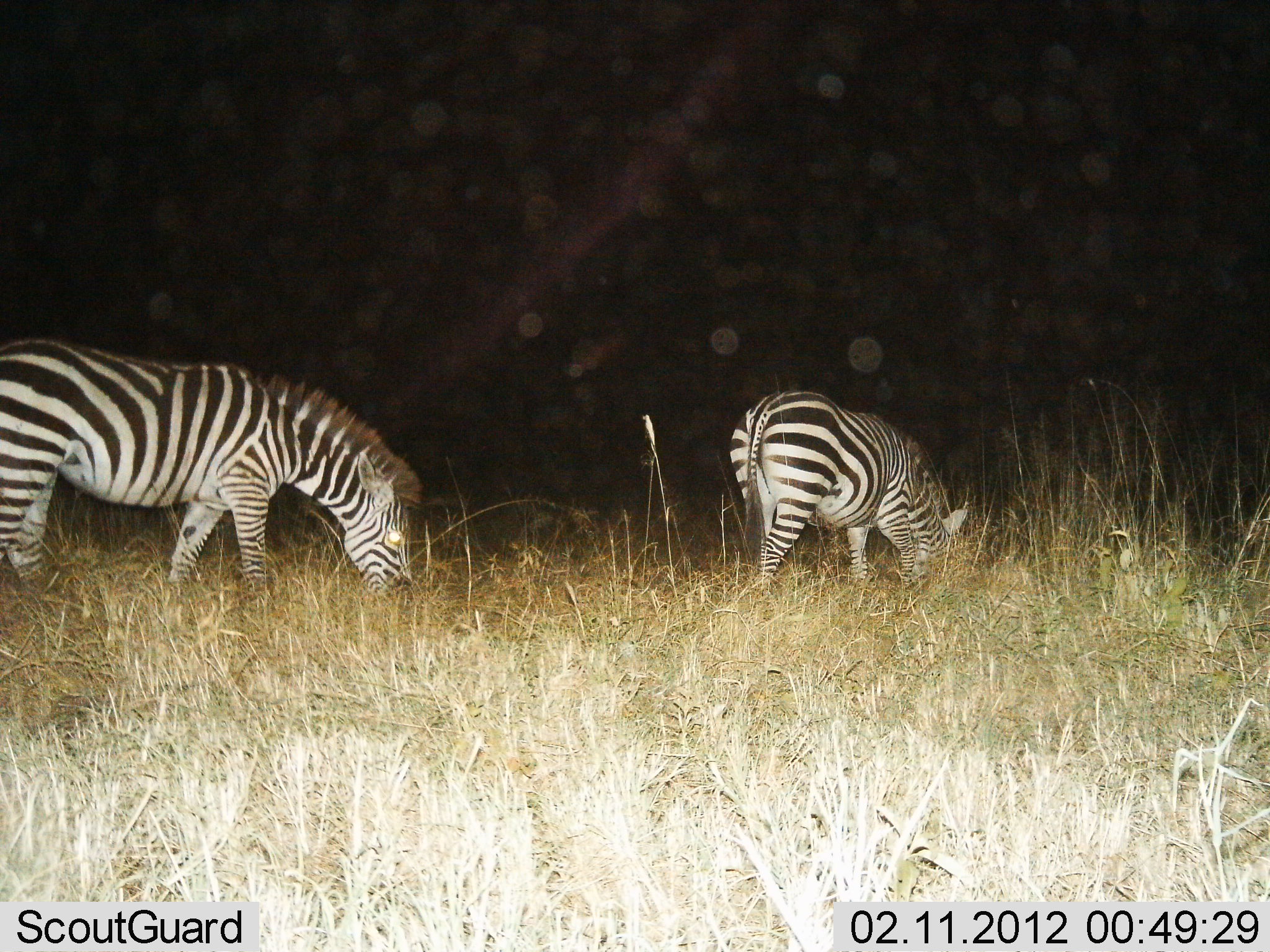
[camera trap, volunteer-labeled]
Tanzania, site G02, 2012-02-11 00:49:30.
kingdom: Animalia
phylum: Chordata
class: Mammalia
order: Perissodactyla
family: Equidae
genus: Equus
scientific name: Equus quagga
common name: plains zebra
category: zebra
Zebra (plains zebra) (Equus quagga), count 2. Behavior (volunteer vote fractions): standing 15%, resting 0%, moving 8%, interacting 0%. Young present (vote fraction): 0%. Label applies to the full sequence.